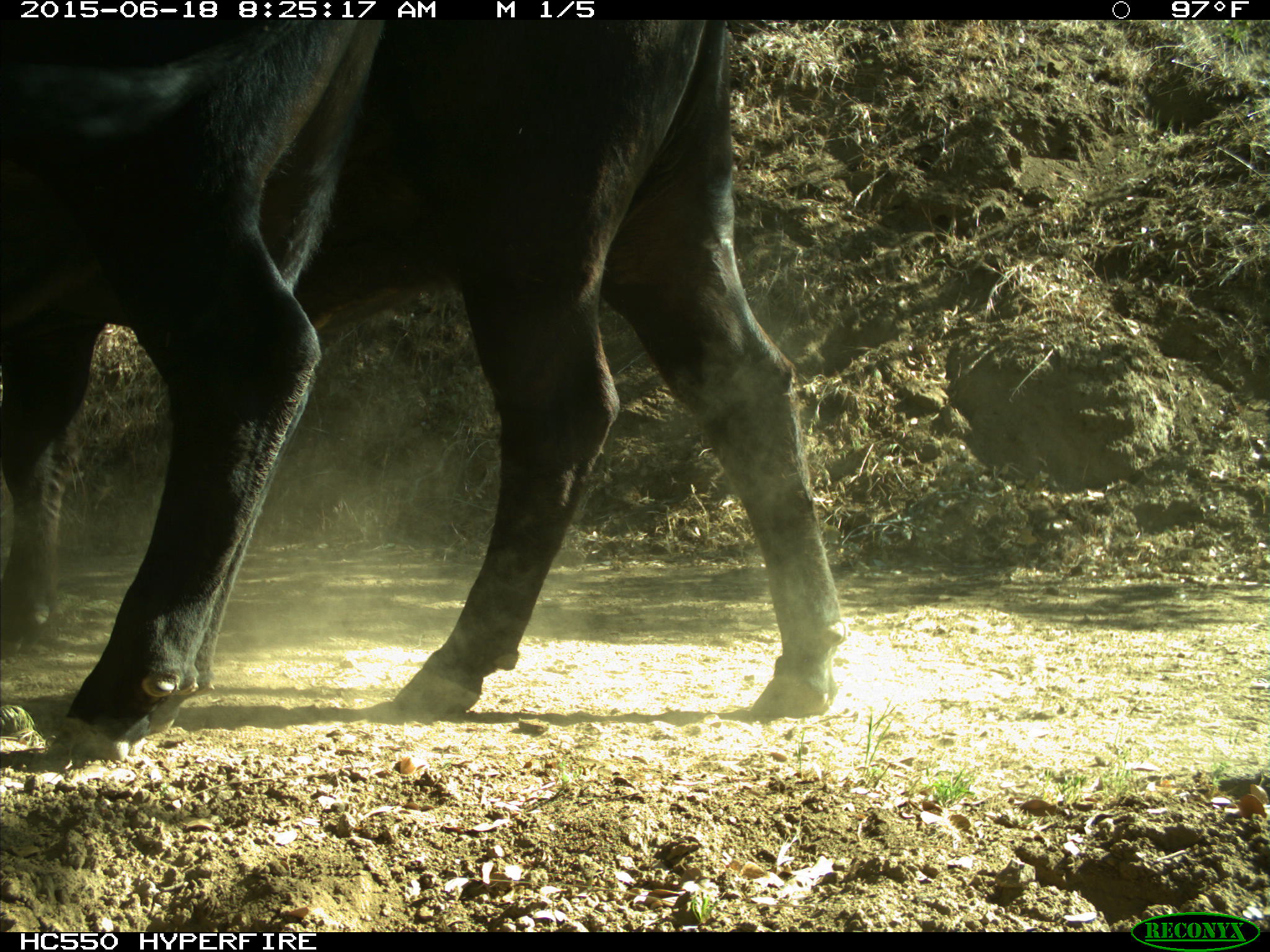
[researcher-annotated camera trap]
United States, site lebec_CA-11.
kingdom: Animalia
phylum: Chordata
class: Mammalia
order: Artiodactyla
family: Bovidae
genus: Bos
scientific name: Bos taurus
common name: domestic cow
Bos taurus (domestic cow).